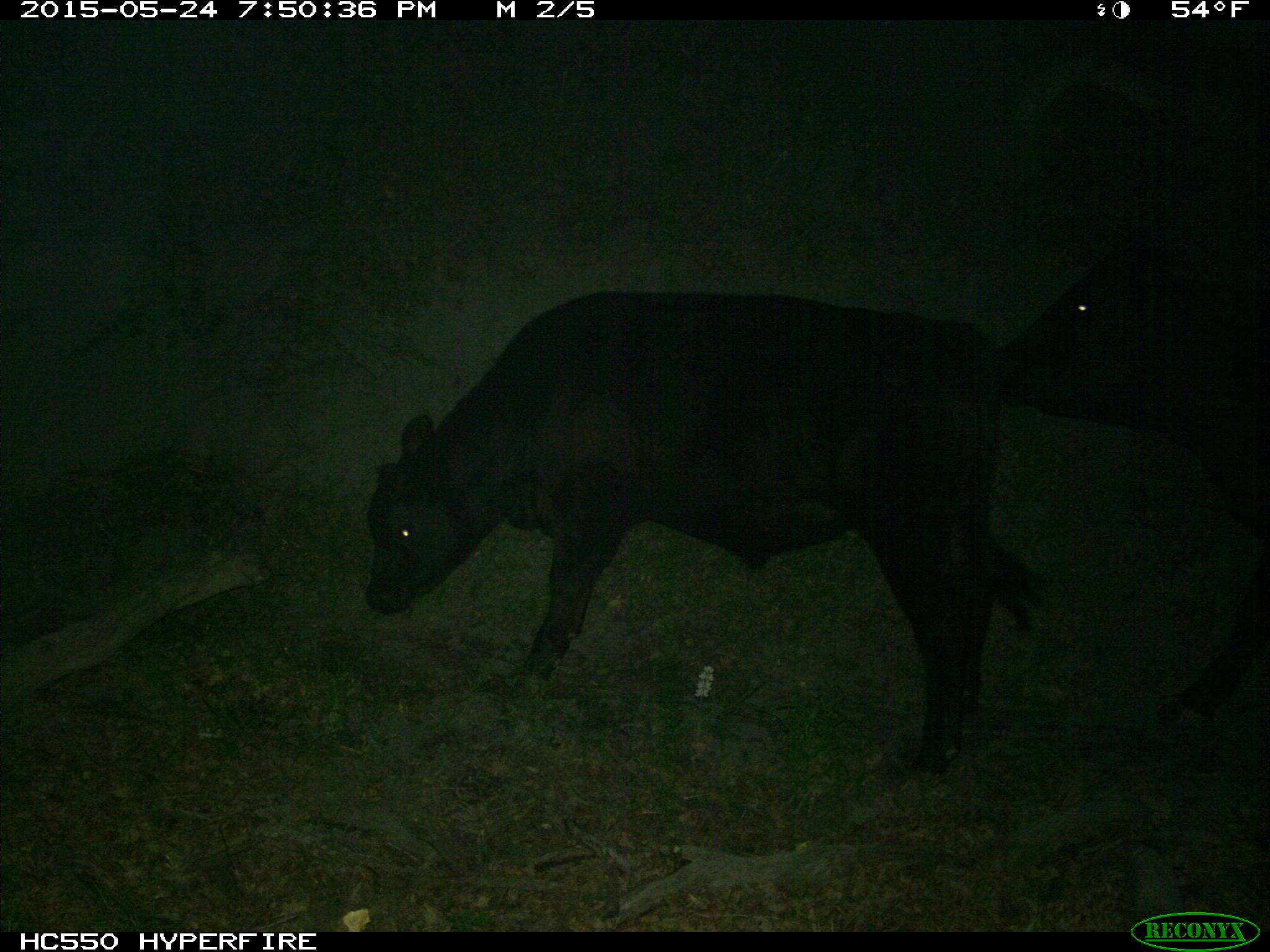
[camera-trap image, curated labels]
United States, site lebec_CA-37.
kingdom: Animalia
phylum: Chordata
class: Mammalia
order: Artiodactyla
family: Bovidae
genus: Bos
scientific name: Bos taurus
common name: domestic cow